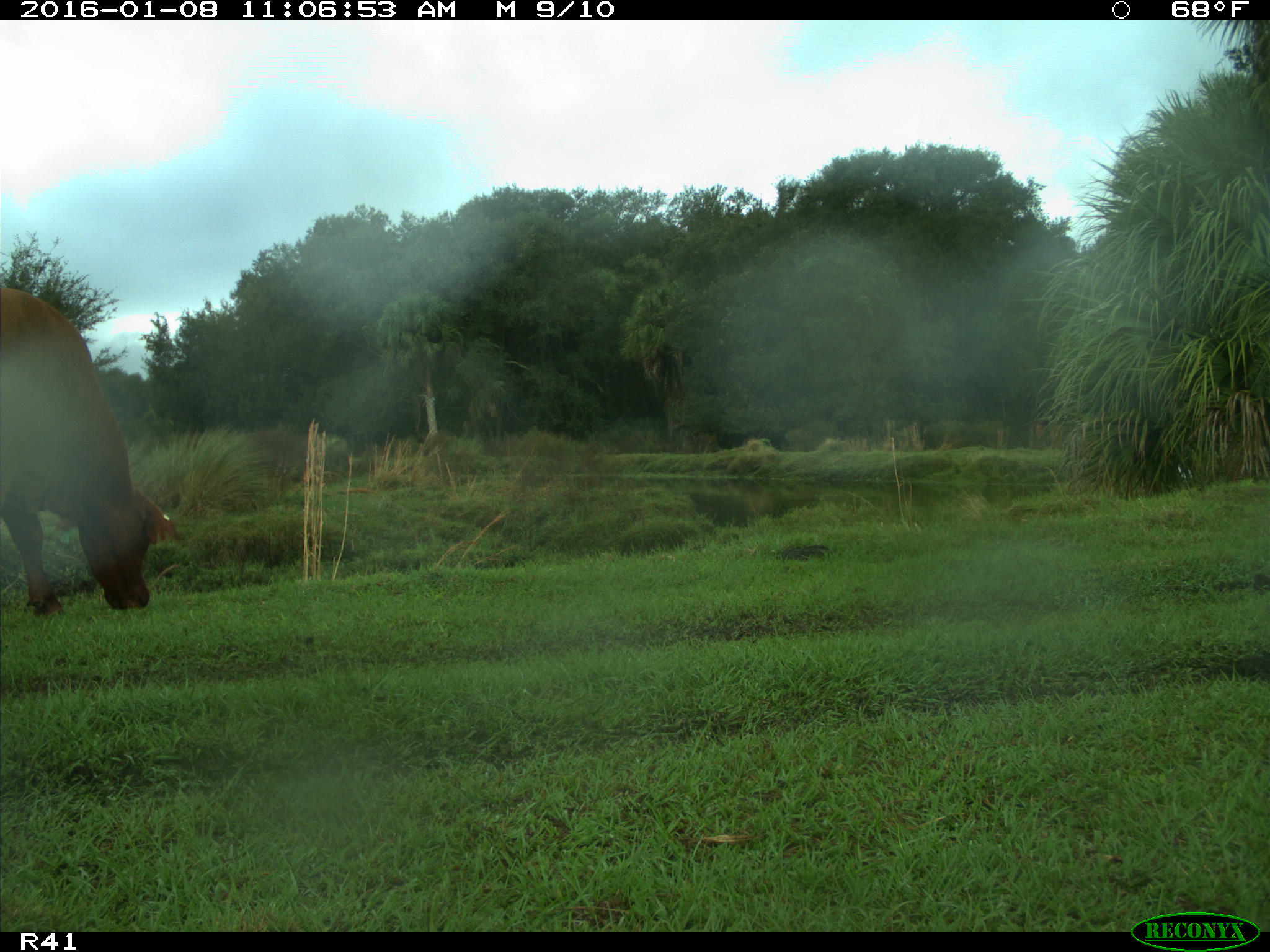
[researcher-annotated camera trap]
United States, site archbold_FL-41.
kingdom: Animalia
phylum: Chordata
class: Mammalia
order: Artiodactyla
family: Bovidae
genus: Bos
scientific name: Bos taurus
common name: domestic cow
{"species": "Bos taurus (domestic cow)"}